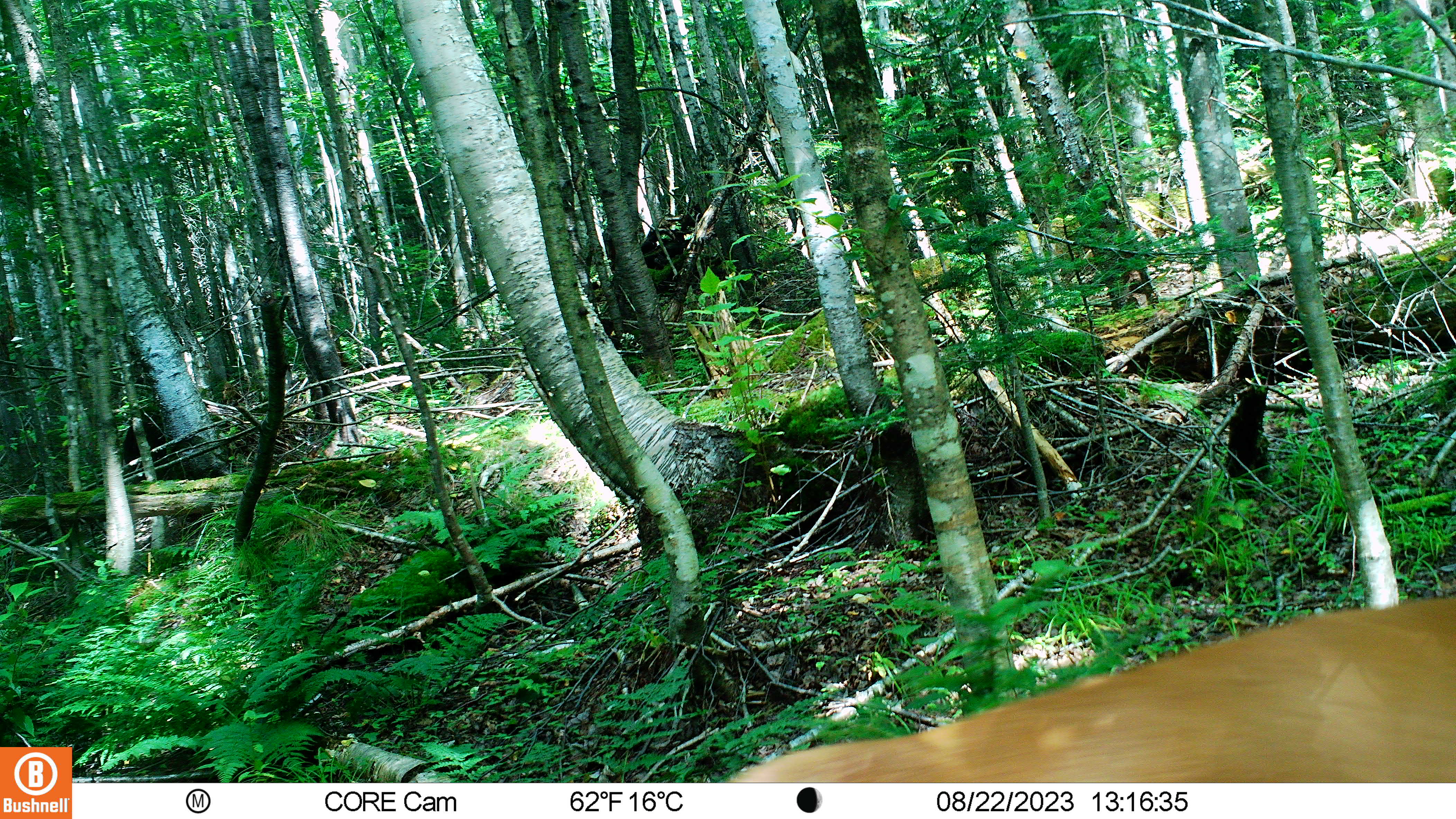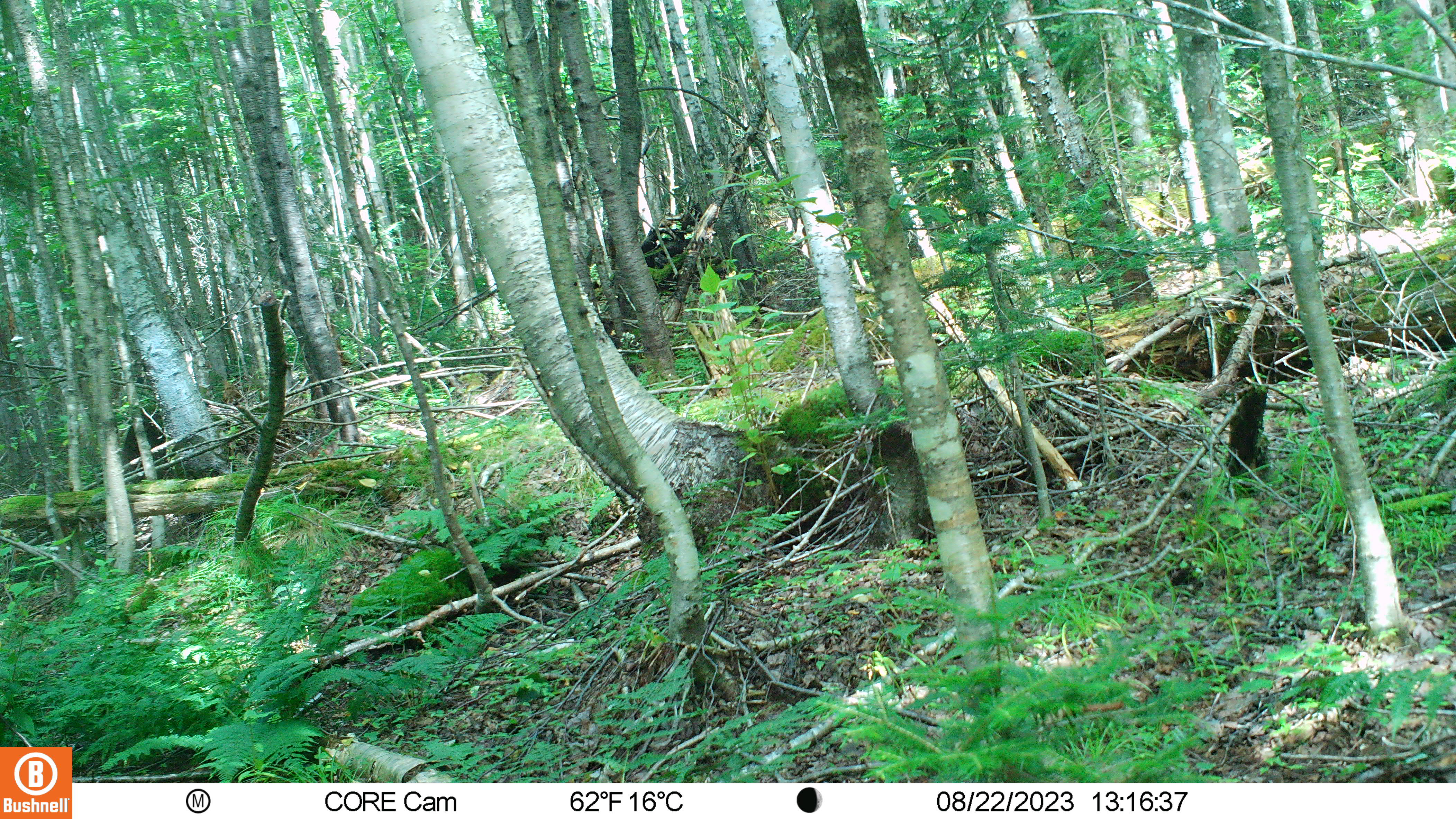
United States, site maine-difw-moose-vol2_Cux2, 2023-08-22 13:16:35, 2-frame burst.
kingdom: Animalia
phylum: Chordata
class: Mammalia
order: Artiodactyla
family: Cervidae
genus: Odocoileus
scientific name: Odocoileus virginianus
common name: white-tailed deer